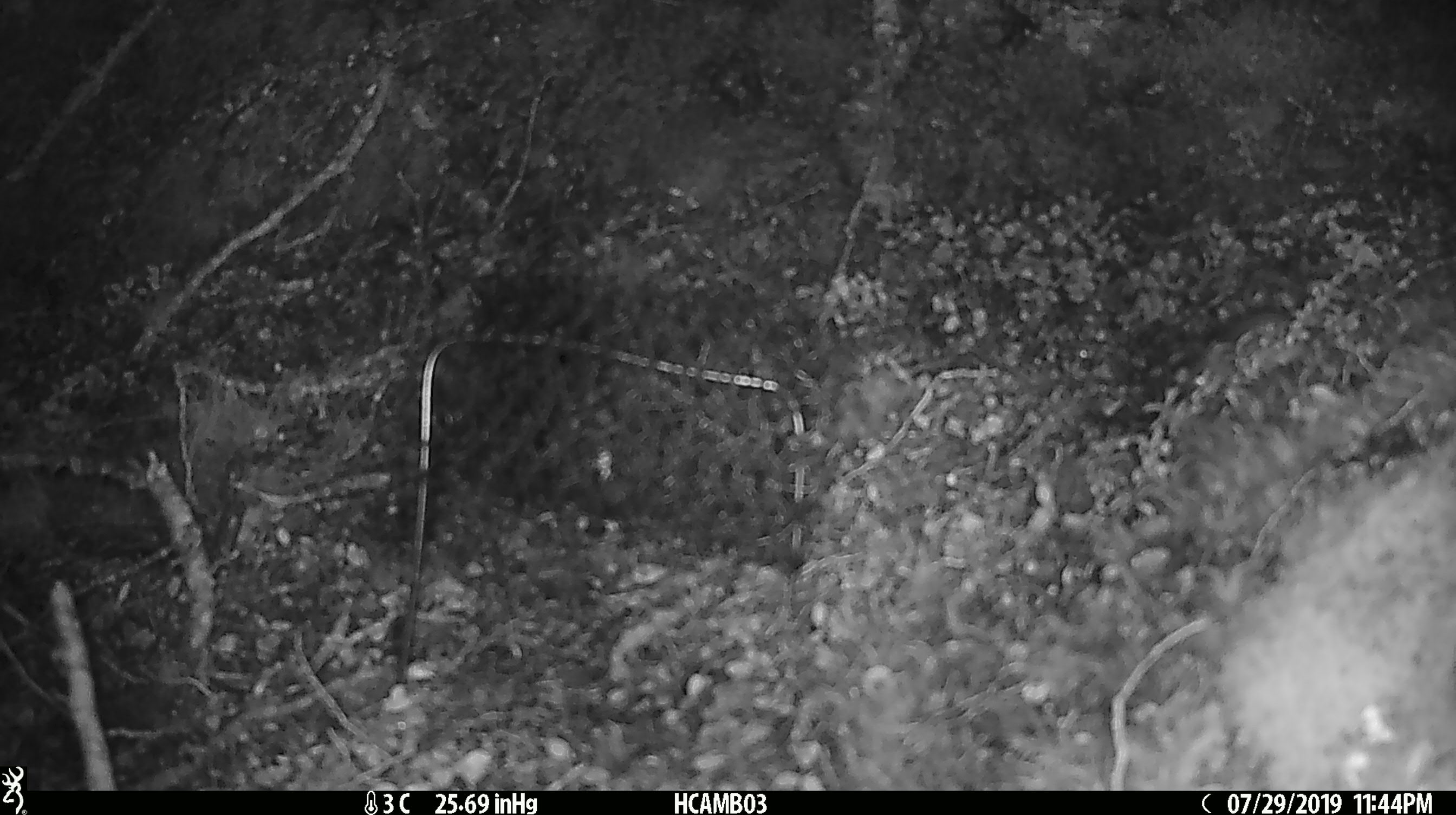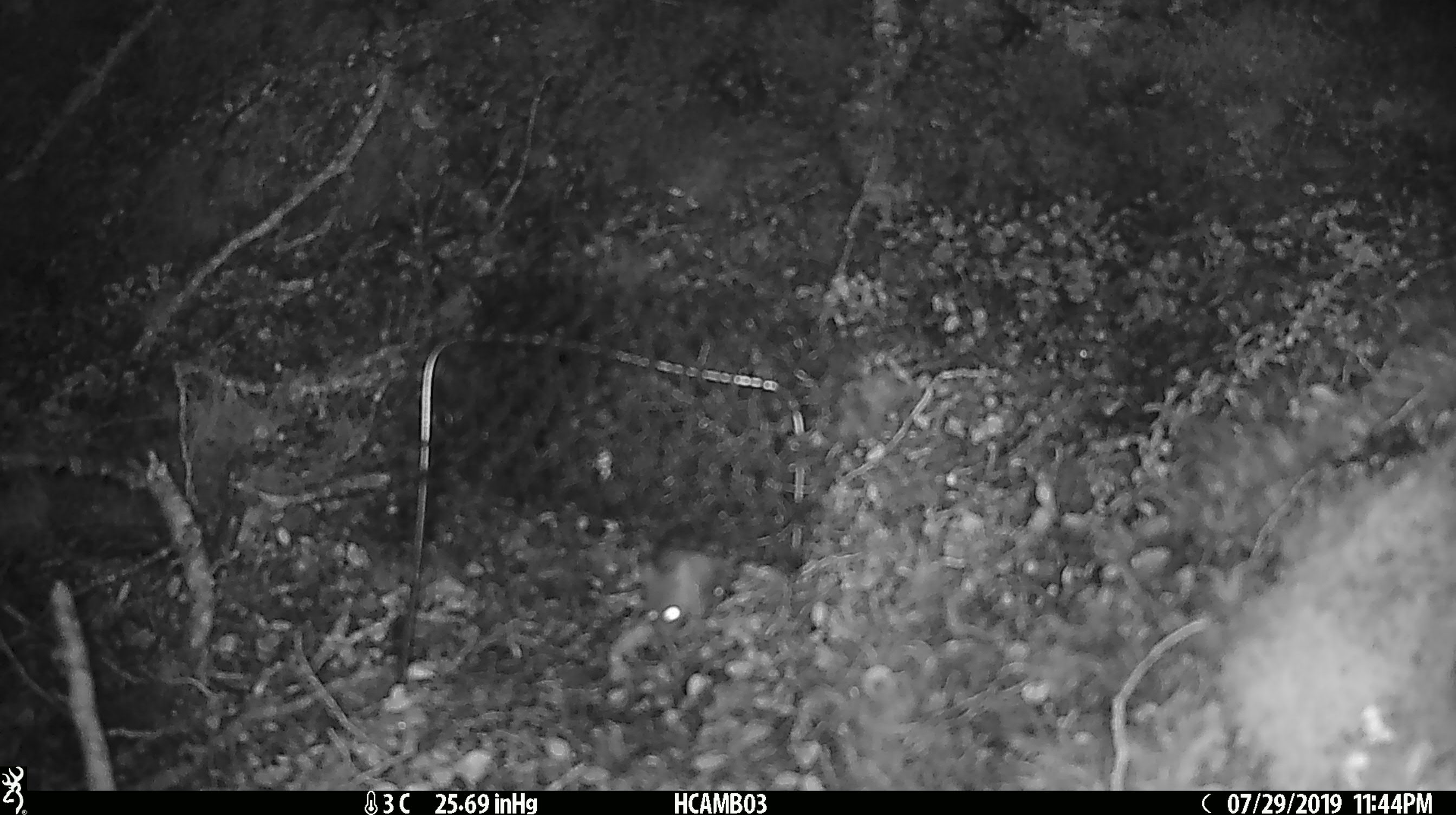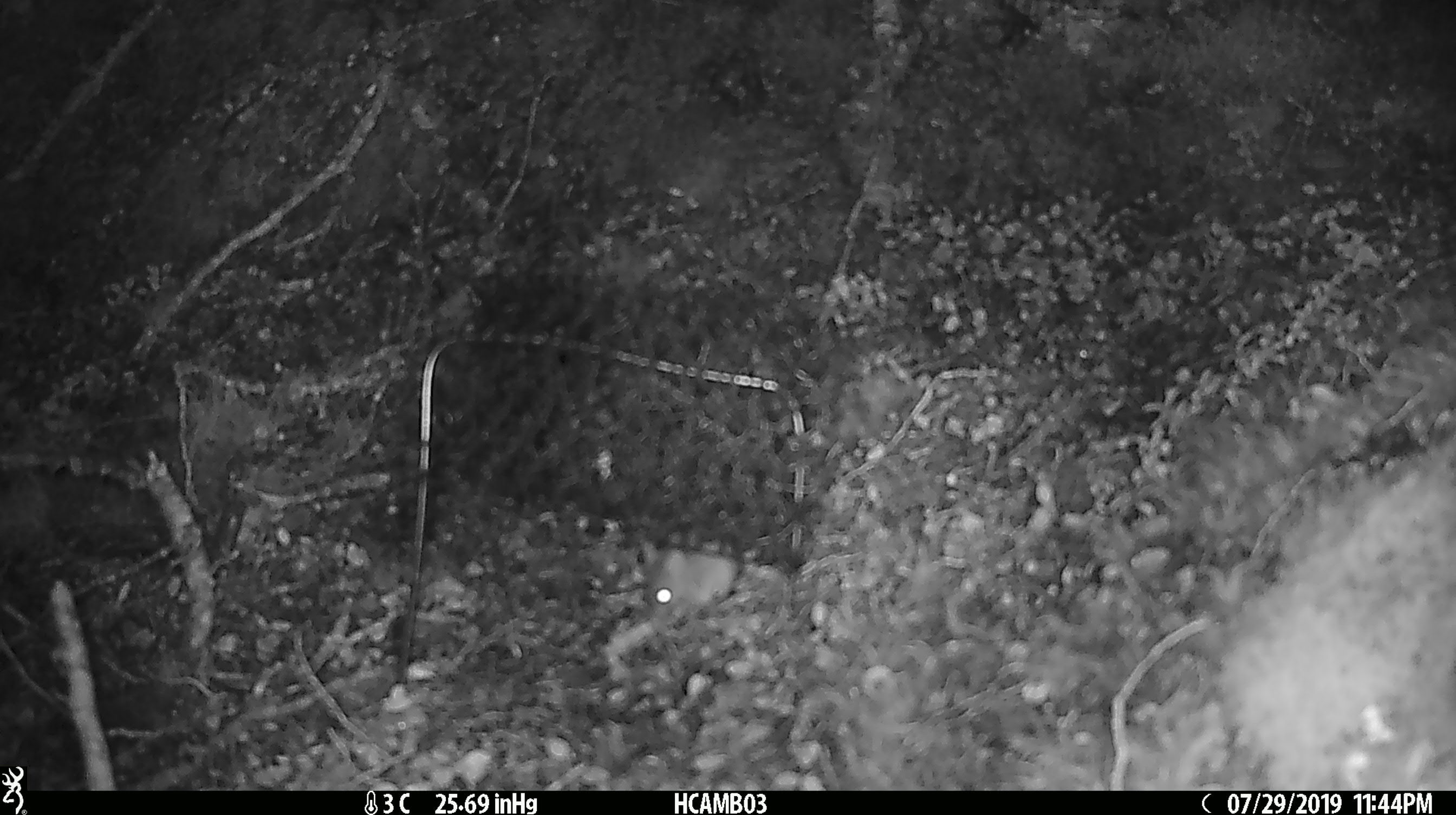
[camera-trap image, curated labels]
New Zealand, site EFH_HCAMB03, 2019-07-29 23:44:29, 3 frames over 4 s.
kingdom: Animalia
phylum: Chordata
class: Mammalia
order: Rodentia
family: Muridae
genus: Mus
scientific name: Mus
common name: mouse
Mouse (Mus).